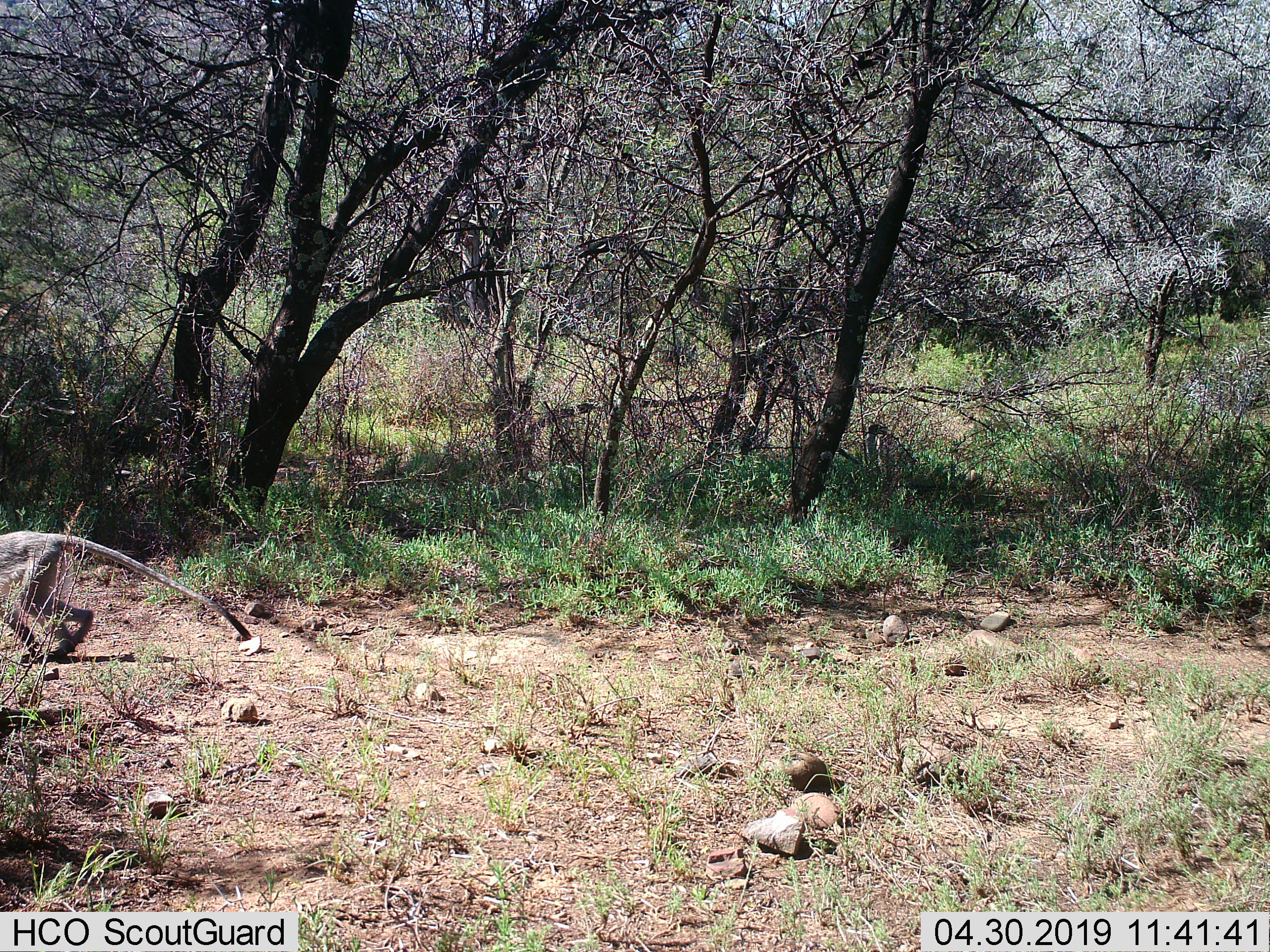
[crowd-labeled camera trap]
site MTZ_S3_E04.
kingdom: Animalia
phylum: Chordata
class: Mammalia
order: Primates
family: Cercopithecidae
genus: Chlorocebus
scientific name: Chlorocebus pygerythrus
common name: vervet monkey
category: monkeyvervet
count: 1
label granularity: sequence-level